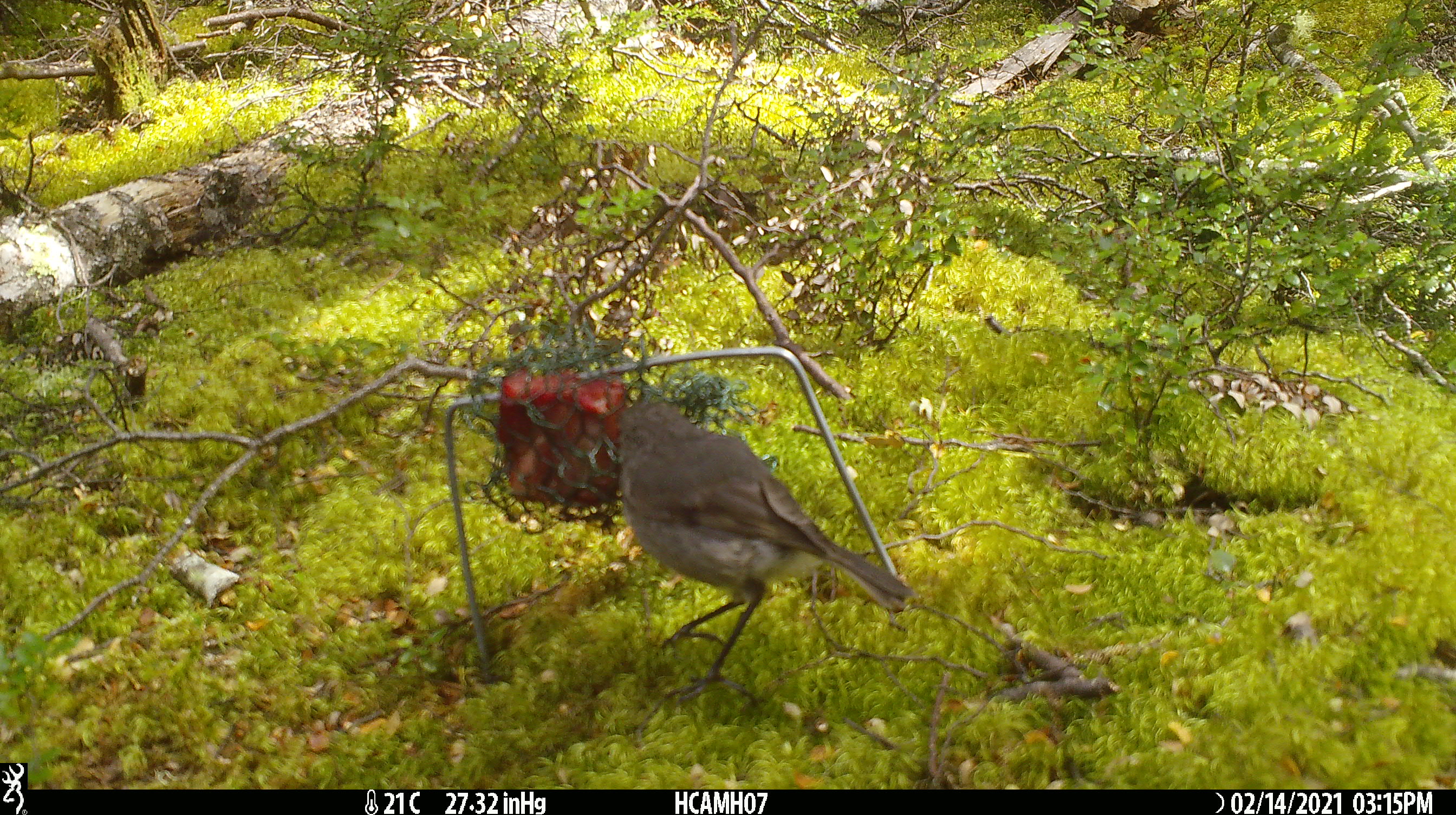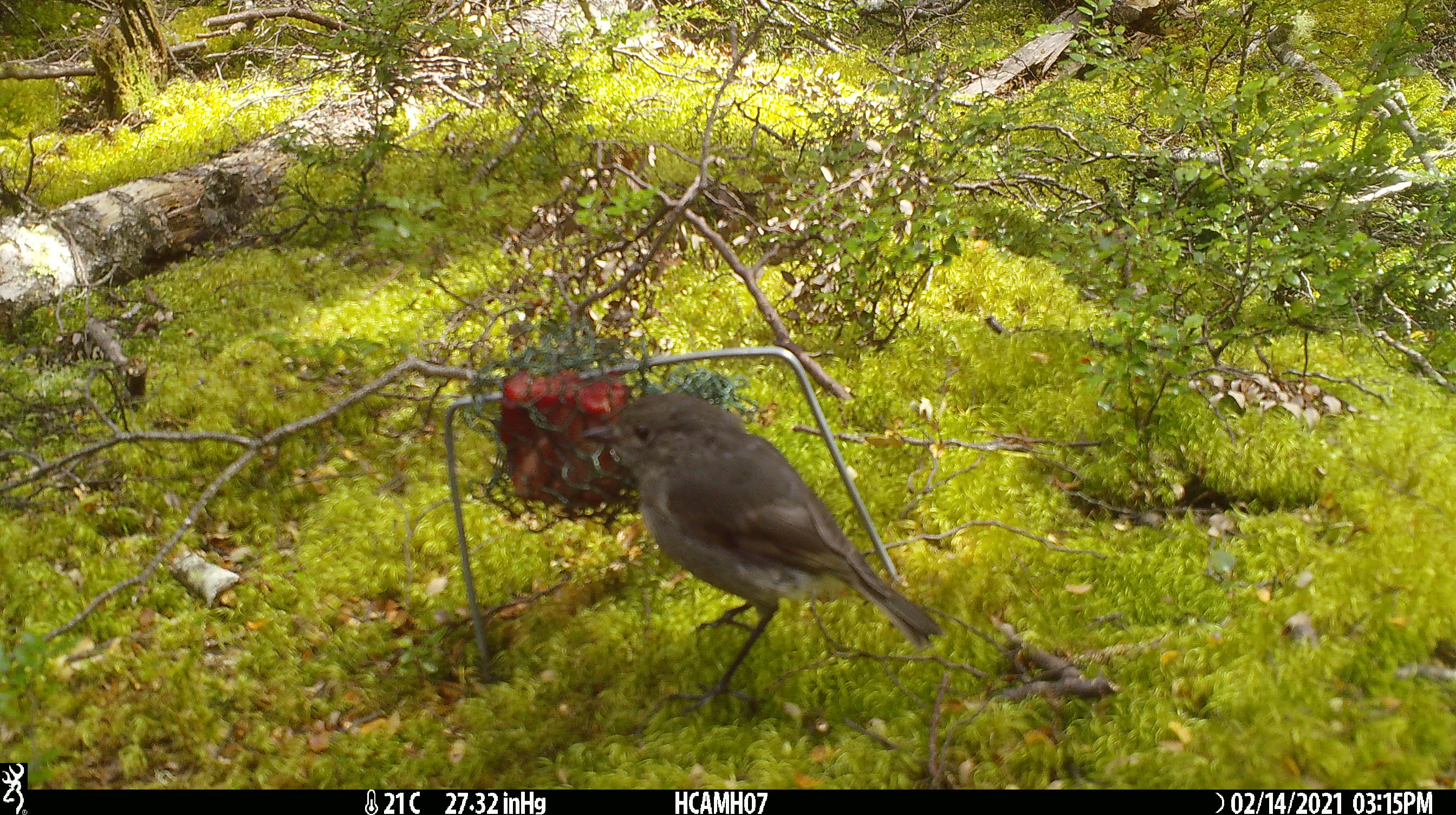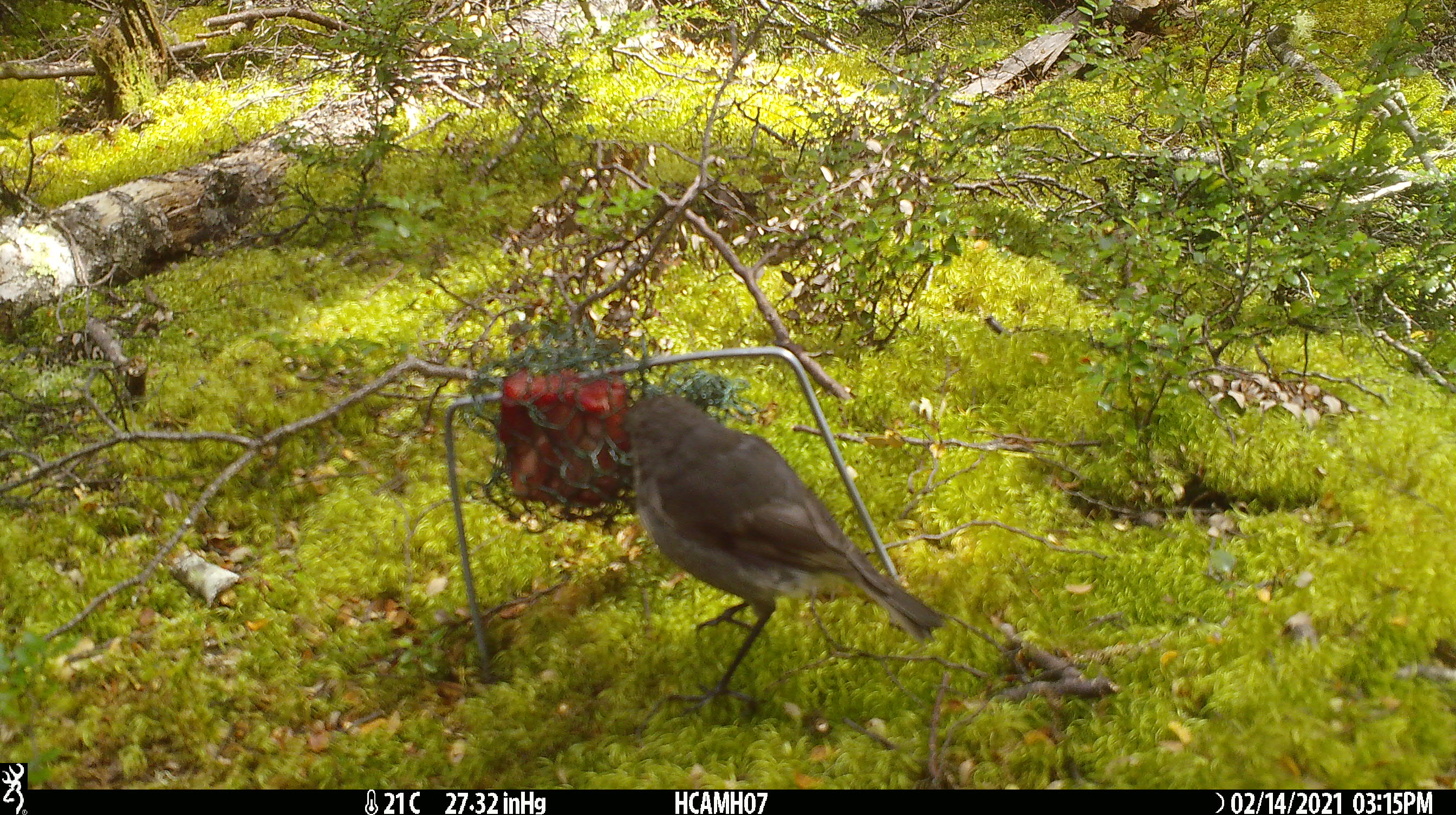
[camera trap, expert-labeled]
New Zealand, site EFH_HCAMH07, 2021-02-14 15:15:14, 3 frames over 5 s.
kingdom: Animalia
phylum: Chordata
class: Aves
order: Passeriformes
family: Petroicidae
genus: Petroica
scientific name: Petroica australis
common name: new zealand robin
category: robin